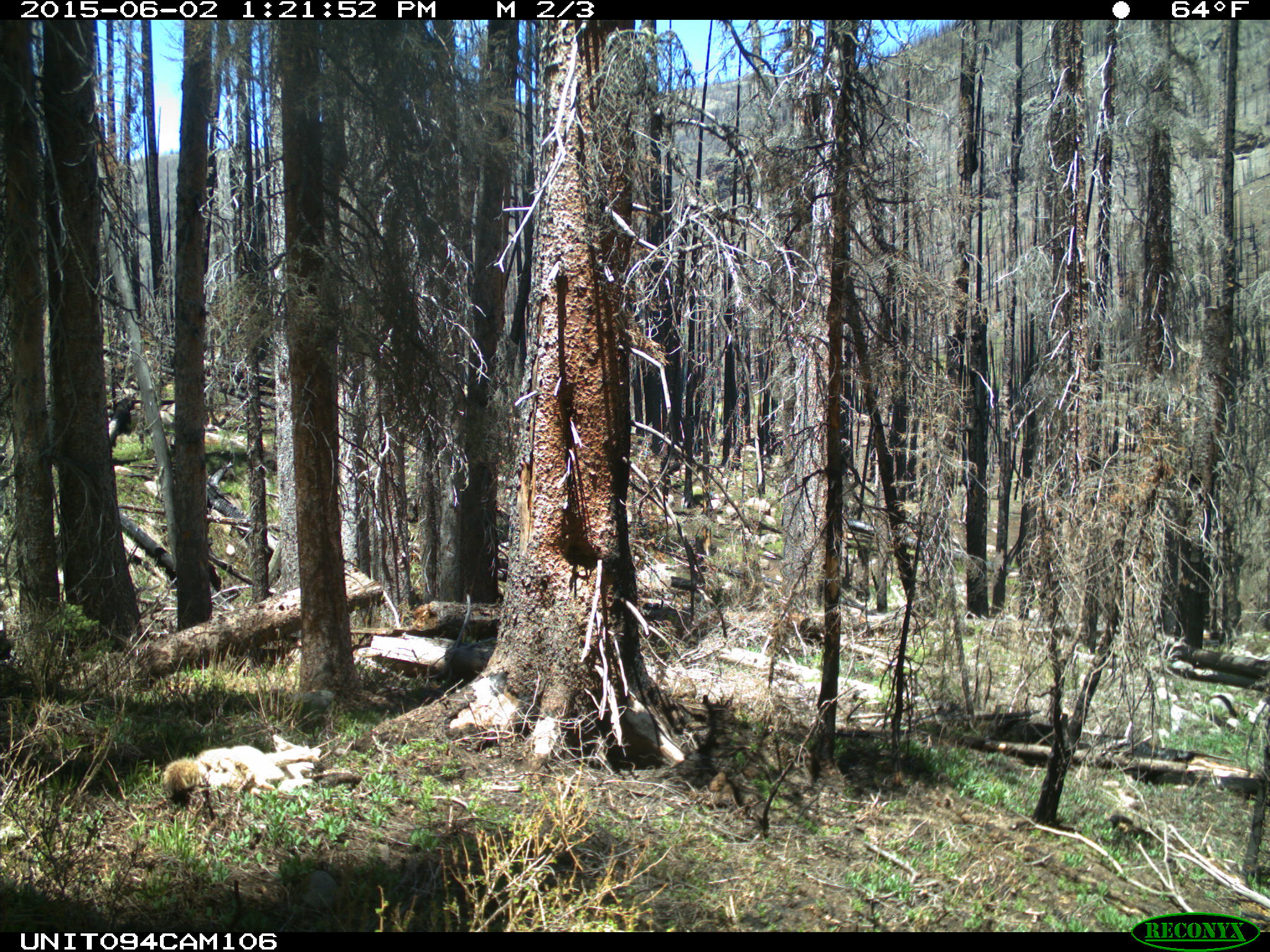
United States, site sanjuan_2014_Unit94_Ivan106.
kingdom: Animalia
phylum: Chordata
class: Mammalia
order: Carnivora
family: Canidae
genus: Canis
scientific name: Canis latrans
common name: coyote